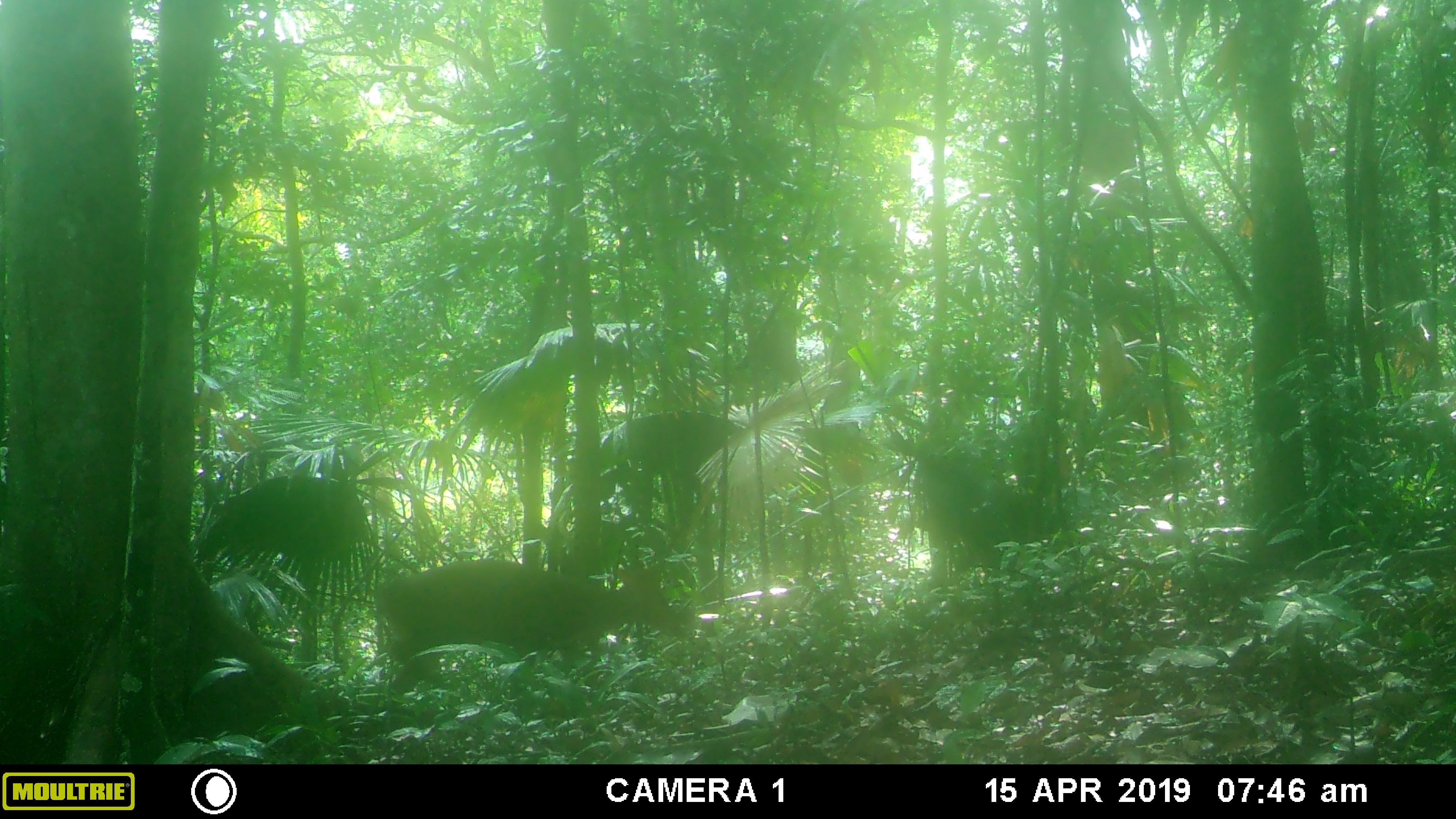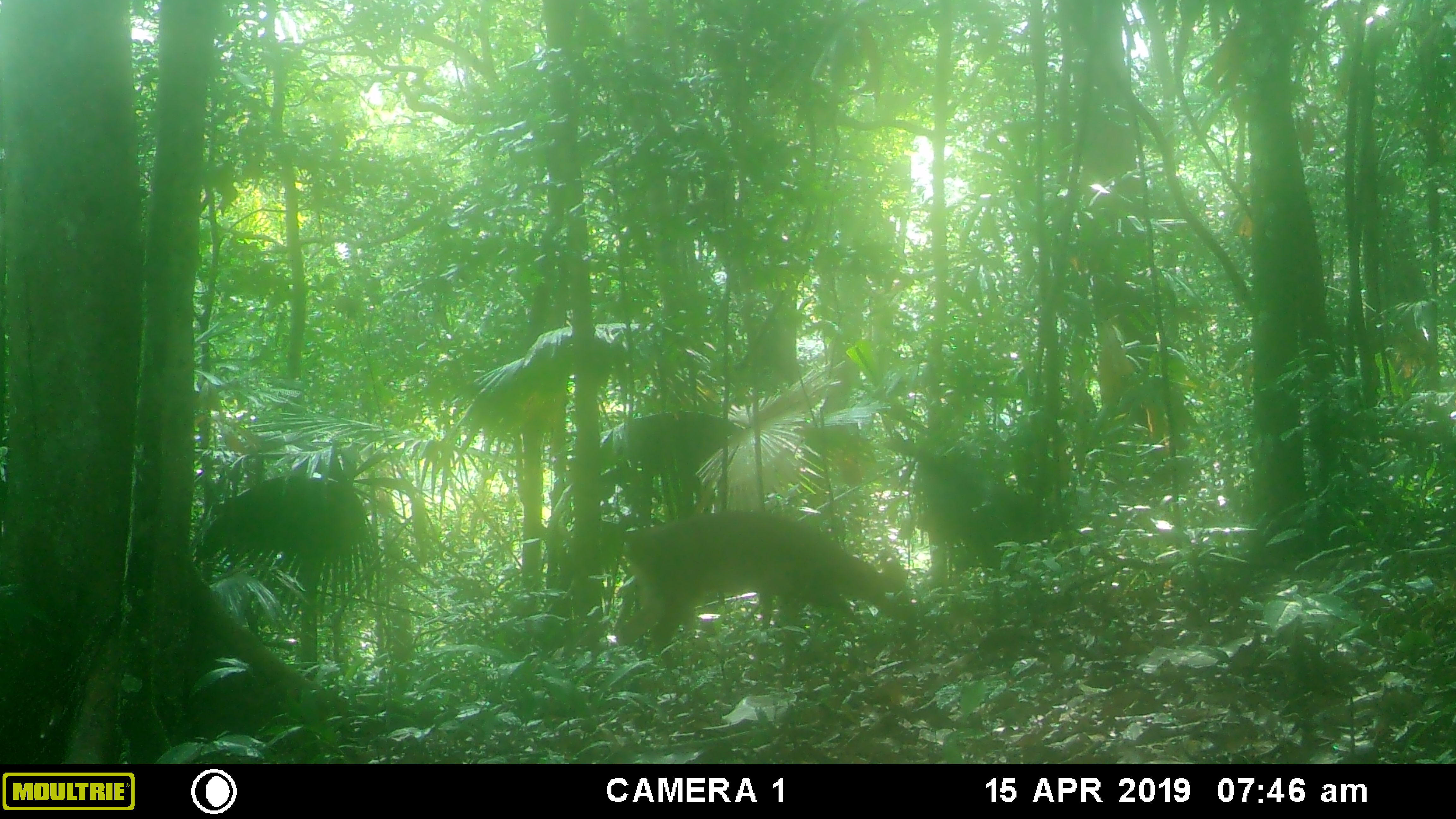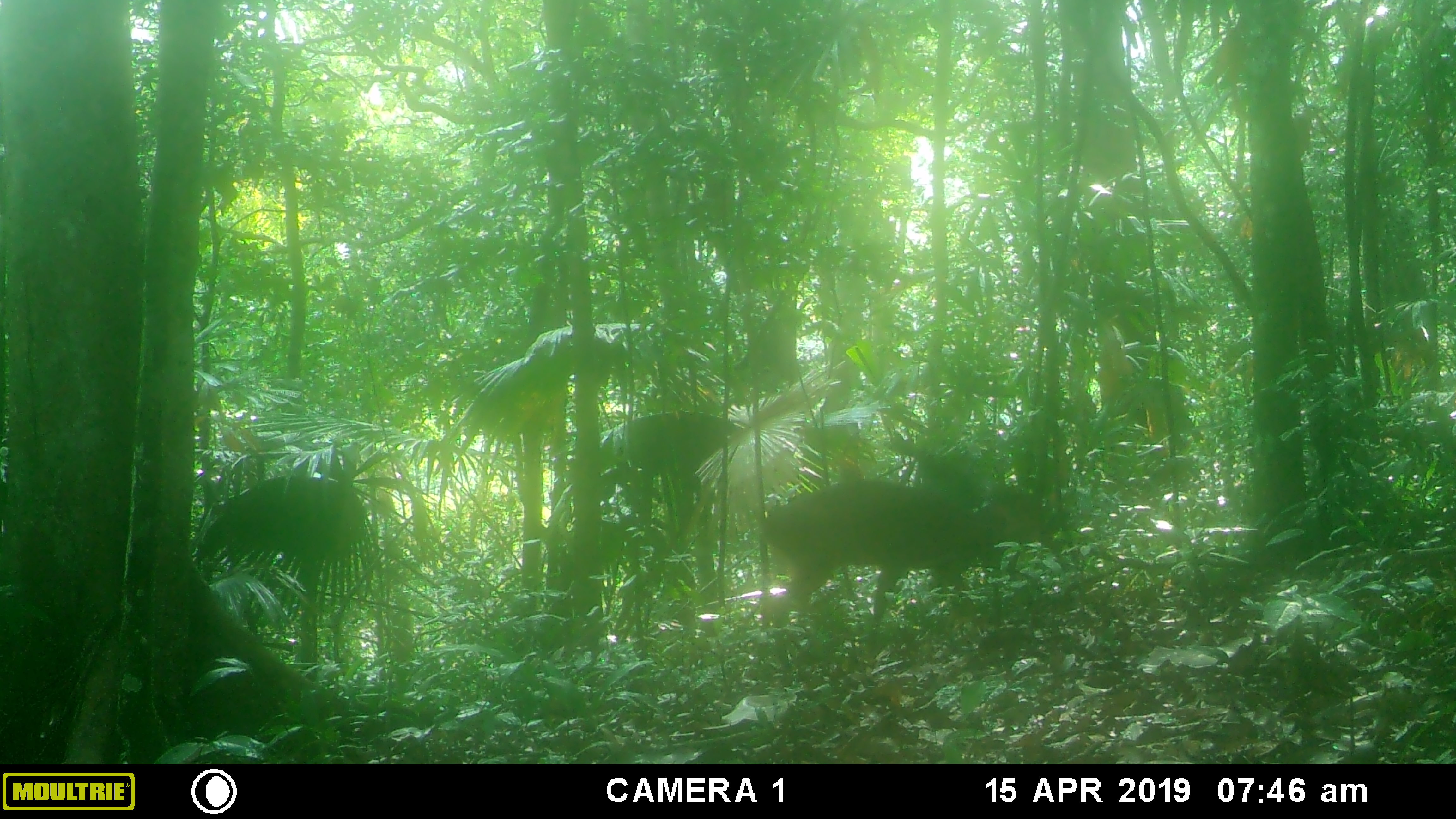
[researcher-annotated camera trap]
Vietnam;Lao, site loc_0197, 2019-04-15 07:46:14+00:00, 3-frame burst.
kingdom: Animalia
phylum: Chordata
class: Mammalia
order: Artiodactyla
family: Cervidae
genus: Muntiacus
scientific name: Muntiacus vuquangensis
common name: large-antlered muntjac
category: large antlered muntjac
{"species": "large antlered muntjac (large-antlered muntjac) (Muntiacus vuquangensis)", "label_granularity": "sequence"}